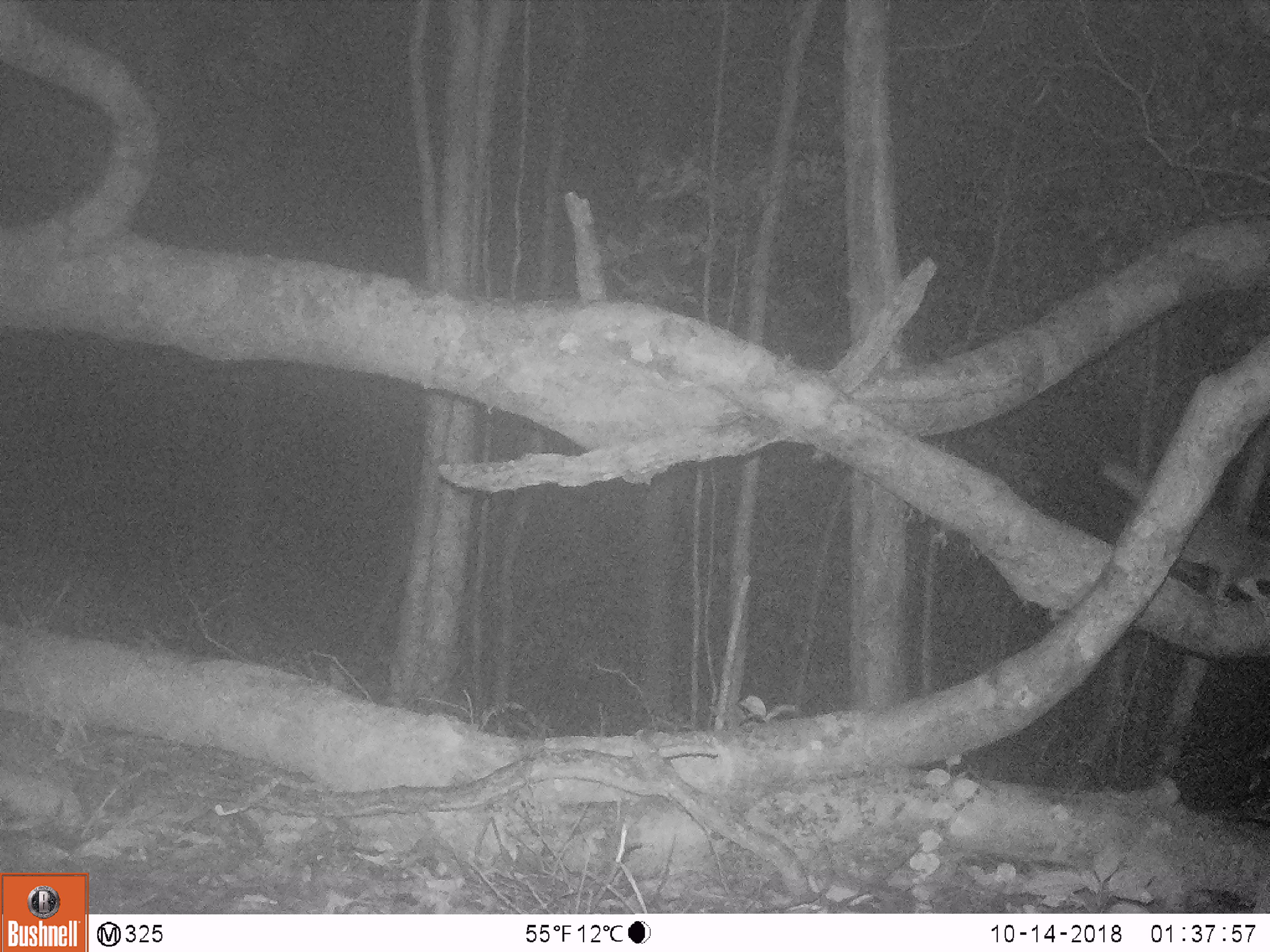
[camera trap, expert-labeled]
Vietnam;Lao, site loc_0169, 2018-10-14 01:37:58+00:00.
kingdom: Animalia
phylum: Chordata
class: Mammalia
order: Carnivora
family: Mustelidae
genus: Melogale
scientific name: Melogale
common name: ferret badger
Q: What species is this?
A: Ferret badger (Melogale).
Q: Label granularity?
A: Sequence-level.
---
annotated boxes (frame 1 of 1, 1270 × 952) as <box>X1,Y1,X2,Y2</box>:
ferret badger: <box>1097,456,1269,613</box>